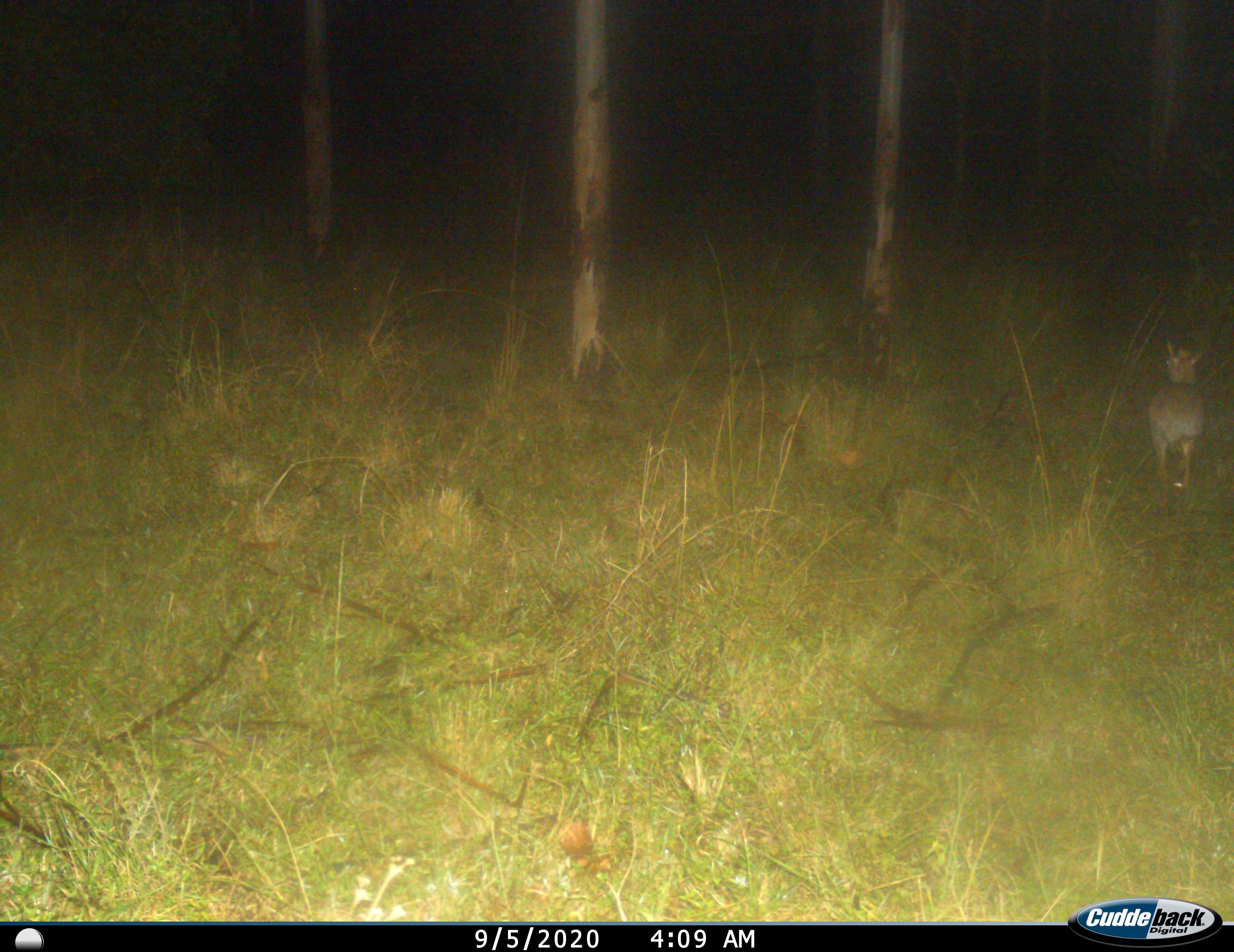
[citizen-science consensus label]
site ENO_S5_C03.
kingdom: Animalia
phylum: Chordata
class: Mammalia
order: Artiodactyla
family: Bovidae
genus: Madoqua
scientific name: Madoqua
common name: dik-dik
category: dikdik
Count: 1.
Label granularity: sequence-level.